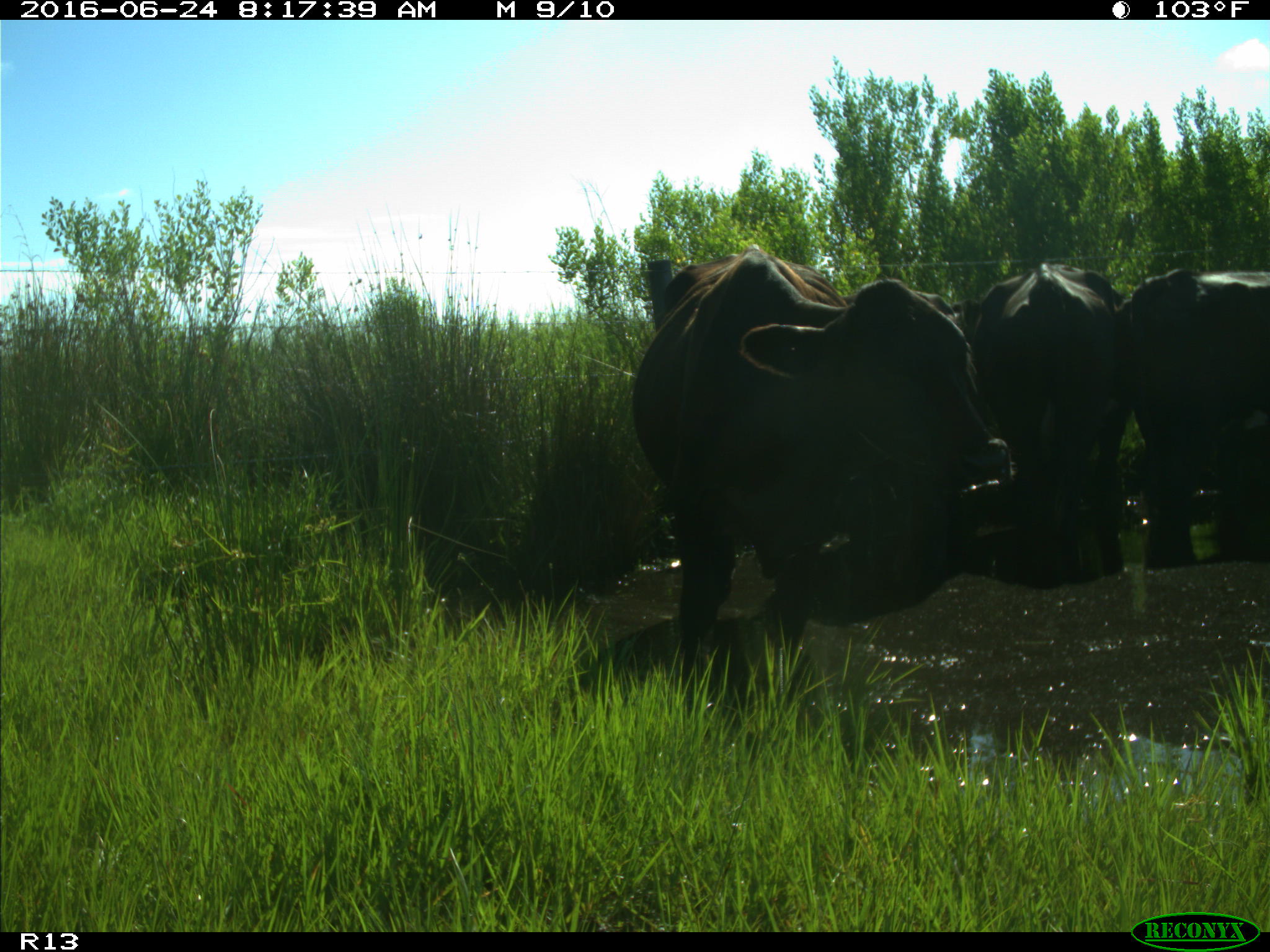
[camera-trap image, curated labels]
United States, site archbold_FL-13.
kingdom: Animalia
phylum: Chordata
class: Mammalia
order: Artiodactyla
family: Bovidae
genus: Bos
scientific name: Bos taurus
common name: domestic cow